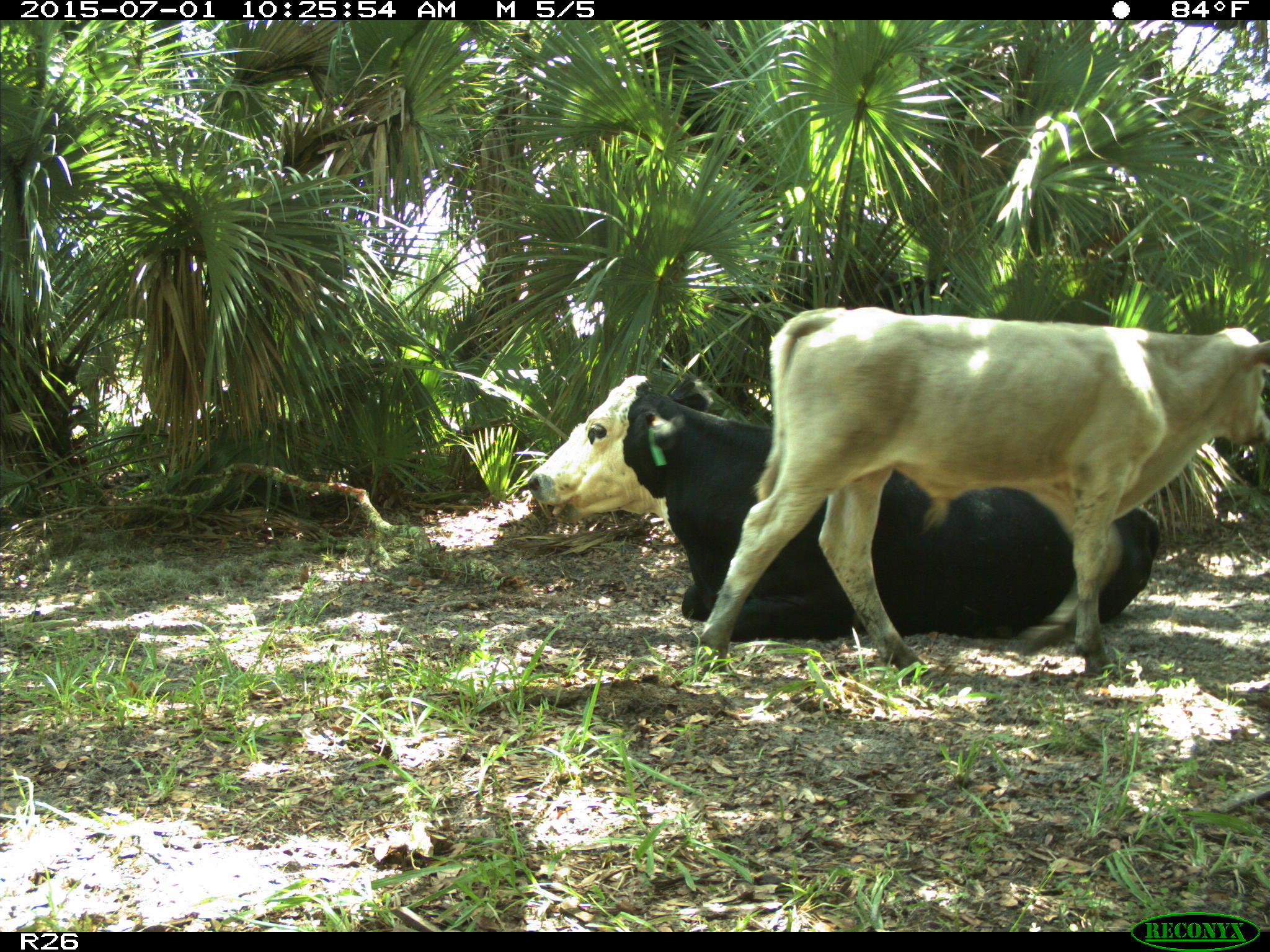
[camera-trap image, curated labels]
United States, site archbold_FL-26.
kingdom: Animalia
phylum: Chordata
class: Mammalia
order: Artiodactyla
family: Bovidae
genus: Bos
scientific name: Bos taurus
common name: domestic cow